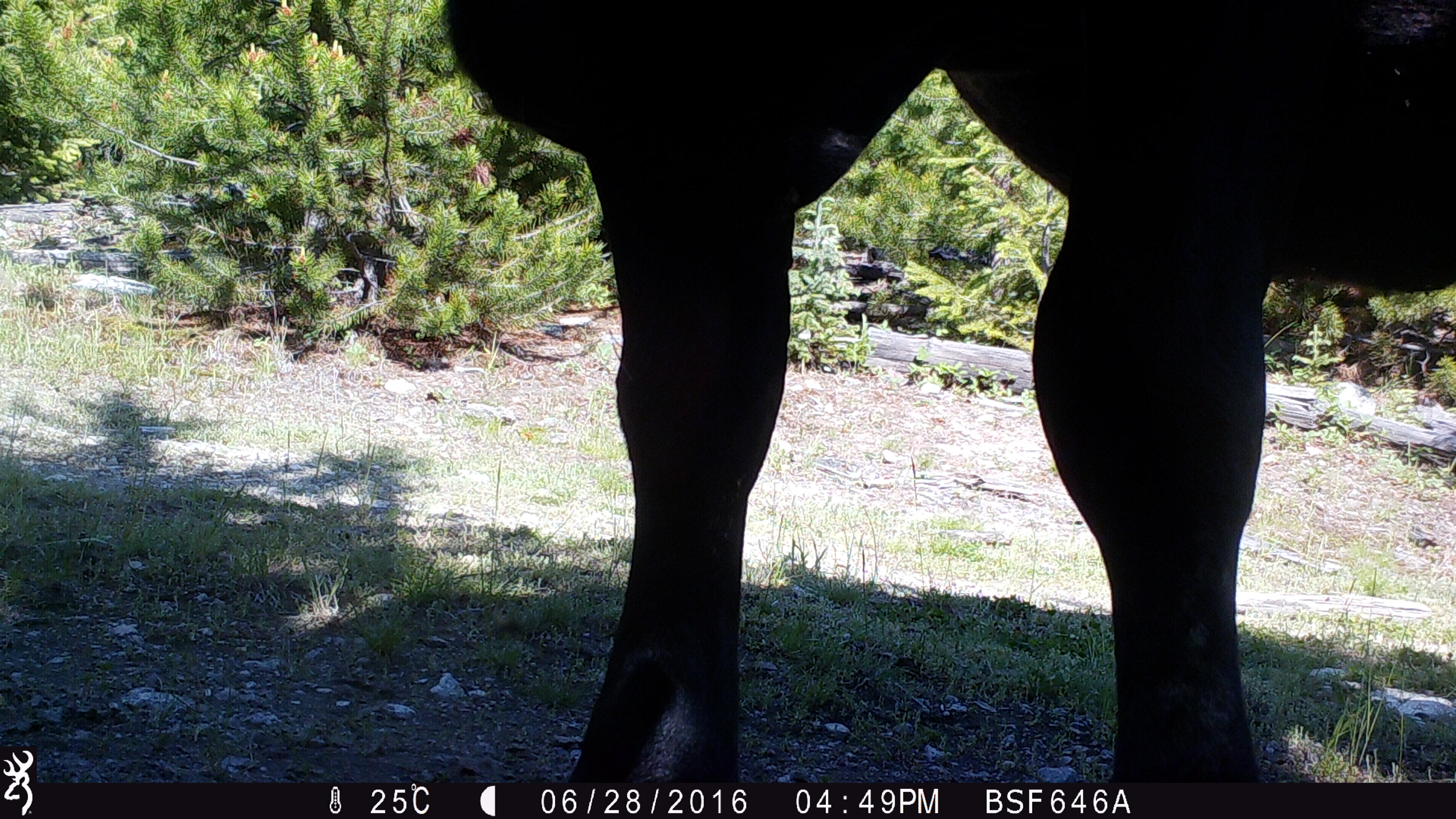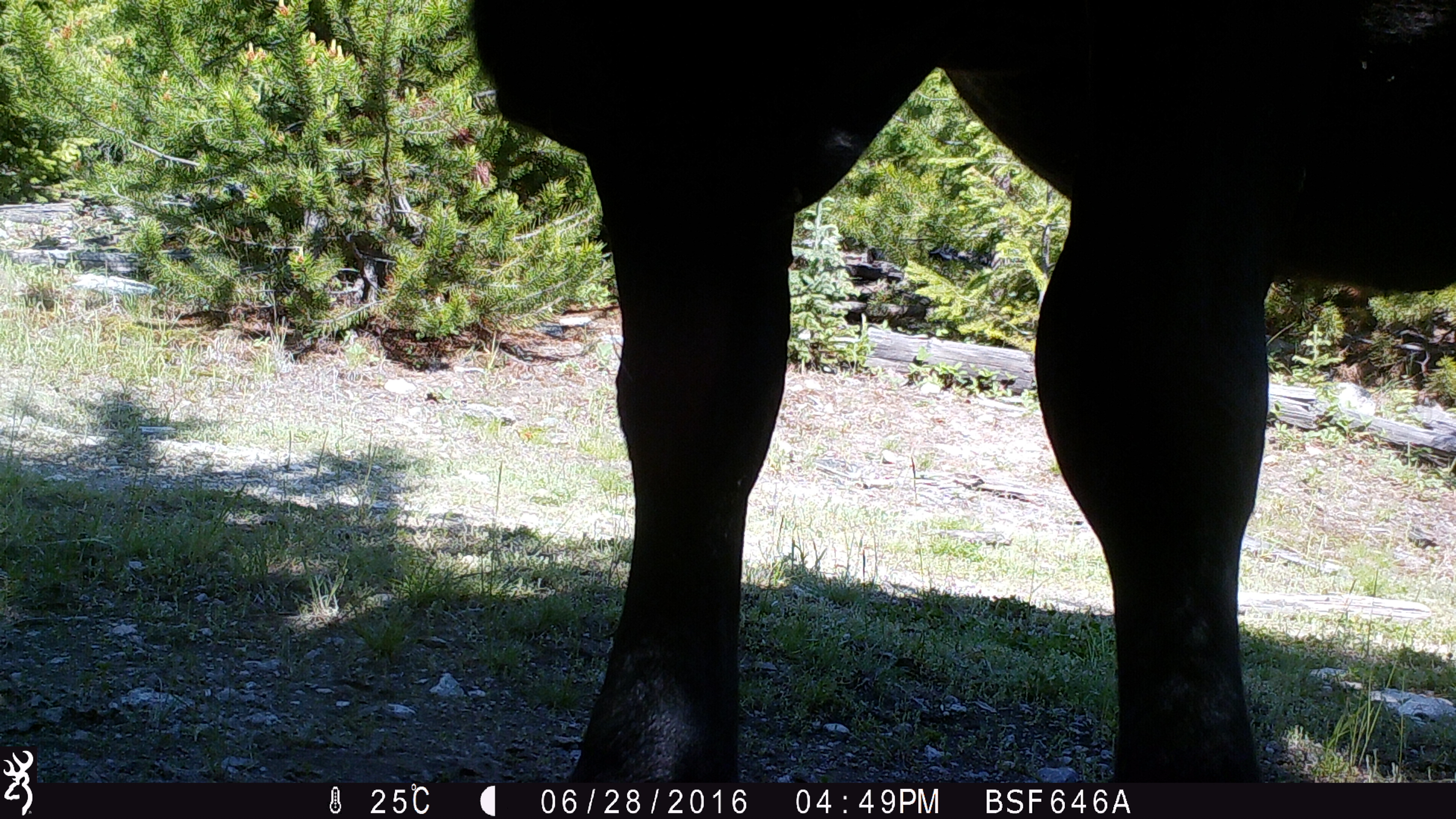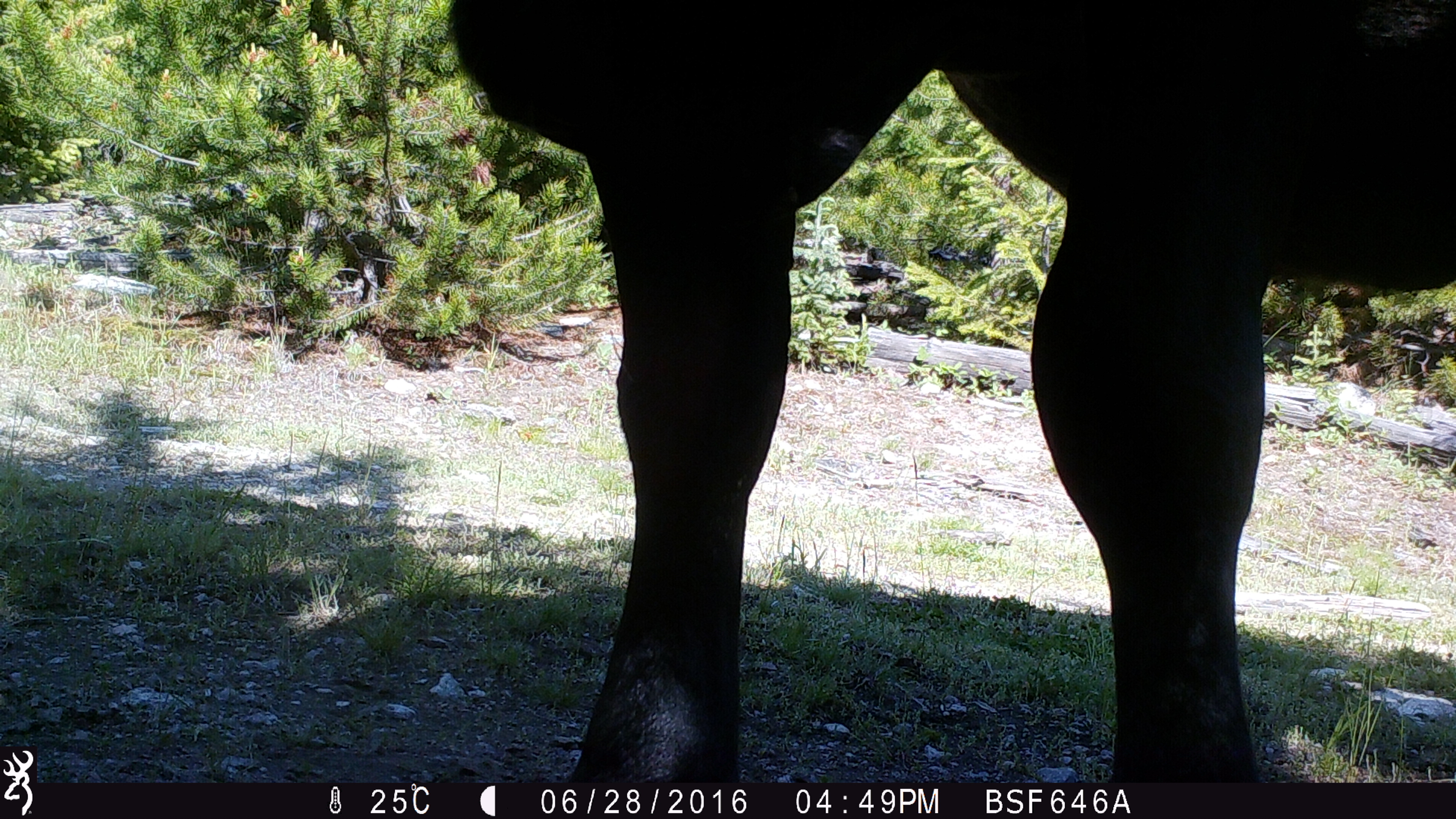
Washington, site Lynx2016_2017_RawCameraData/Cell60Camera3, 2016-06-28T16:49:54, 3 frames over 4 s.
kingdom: Animalia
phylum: Chordata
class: Mammalia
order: Artiodactyla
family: Bovidae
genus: Bos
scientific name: Bos taurus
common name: domestic cattle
Domestic cattle (Bos taurus). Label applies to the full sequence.